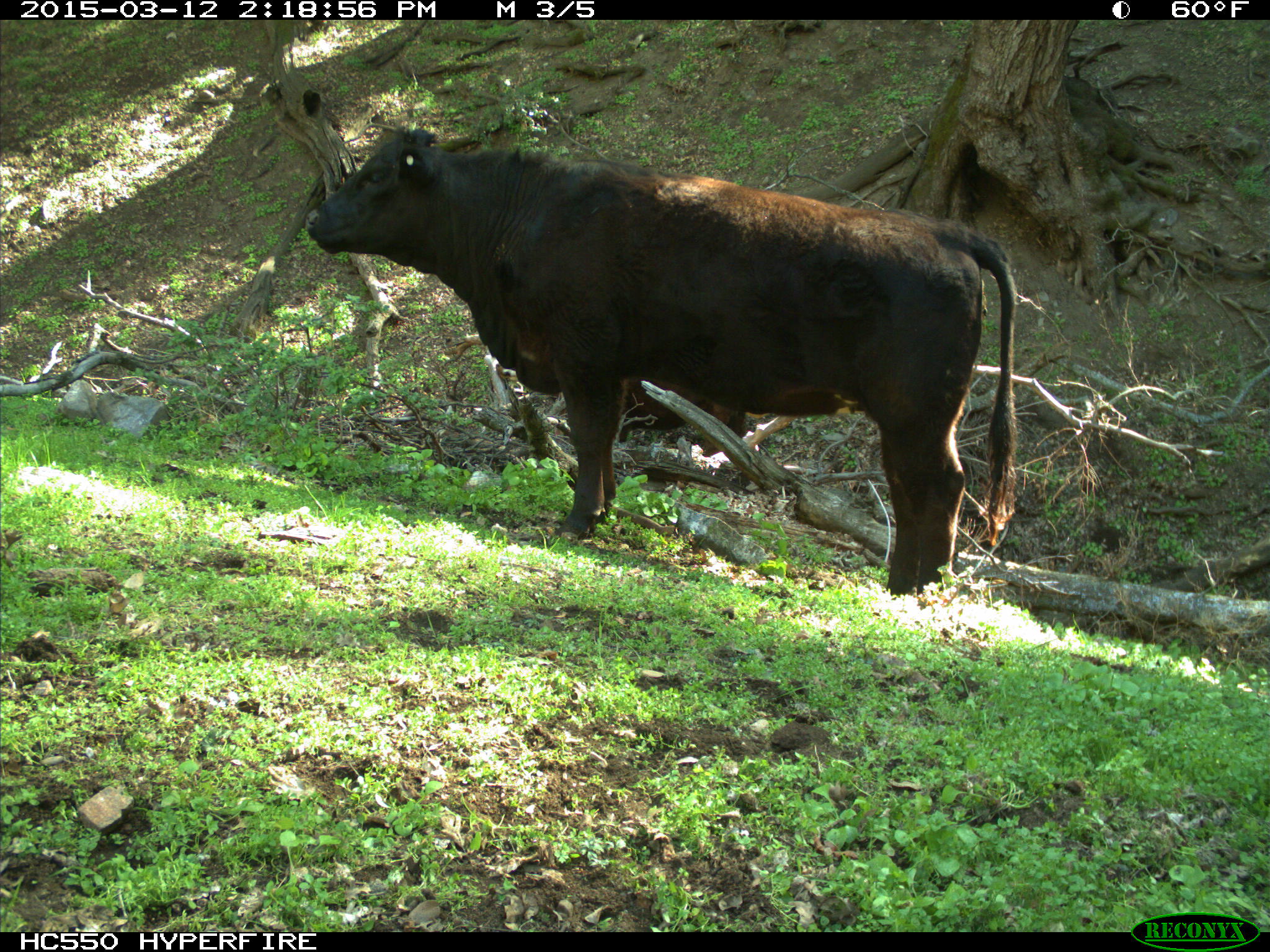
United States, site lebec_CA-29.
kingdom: Animalia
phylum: Chordata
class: Mammalia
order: Artiodactyla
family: Bovidae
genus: Bos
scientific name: Bos taurus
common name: domestic cow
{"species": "Bos taurus (domestic cow)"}